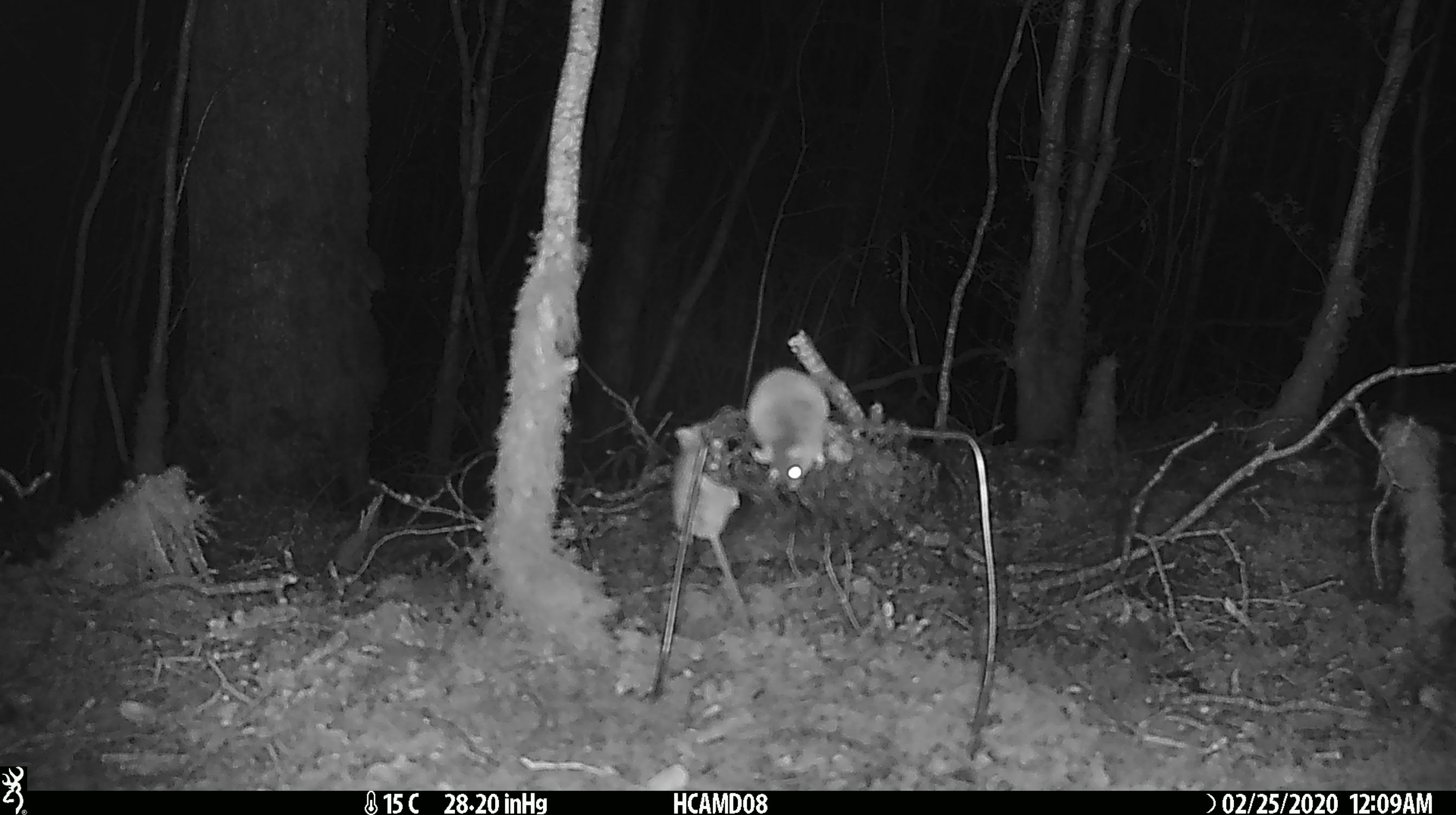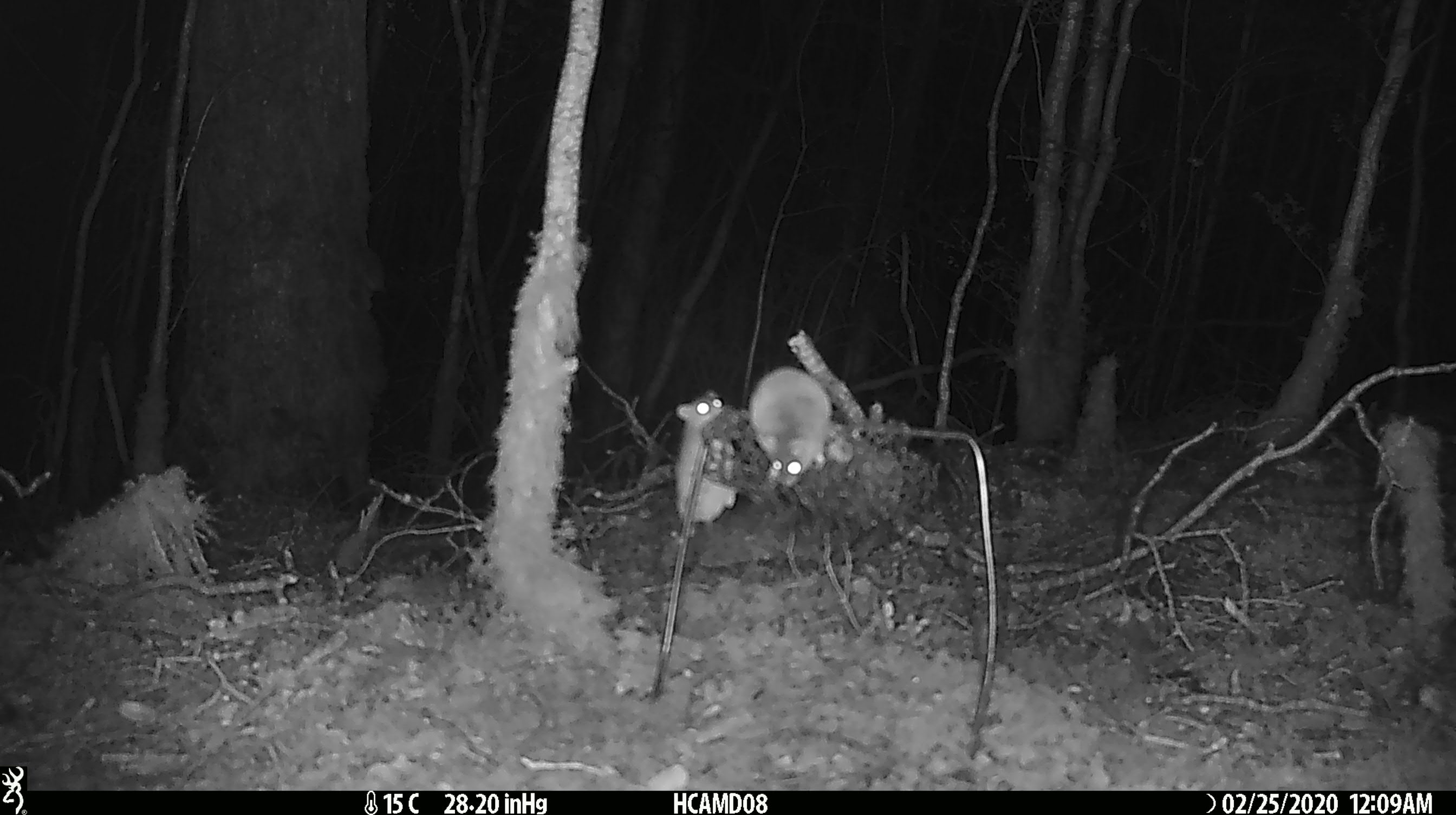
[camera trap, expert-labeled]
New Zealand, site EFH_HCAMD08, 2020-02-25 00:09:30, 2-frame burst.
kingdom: Animalia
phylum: Chordata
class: Mammalia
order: Rodentia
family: Muridae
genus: Mus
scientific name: Mus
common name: mouse